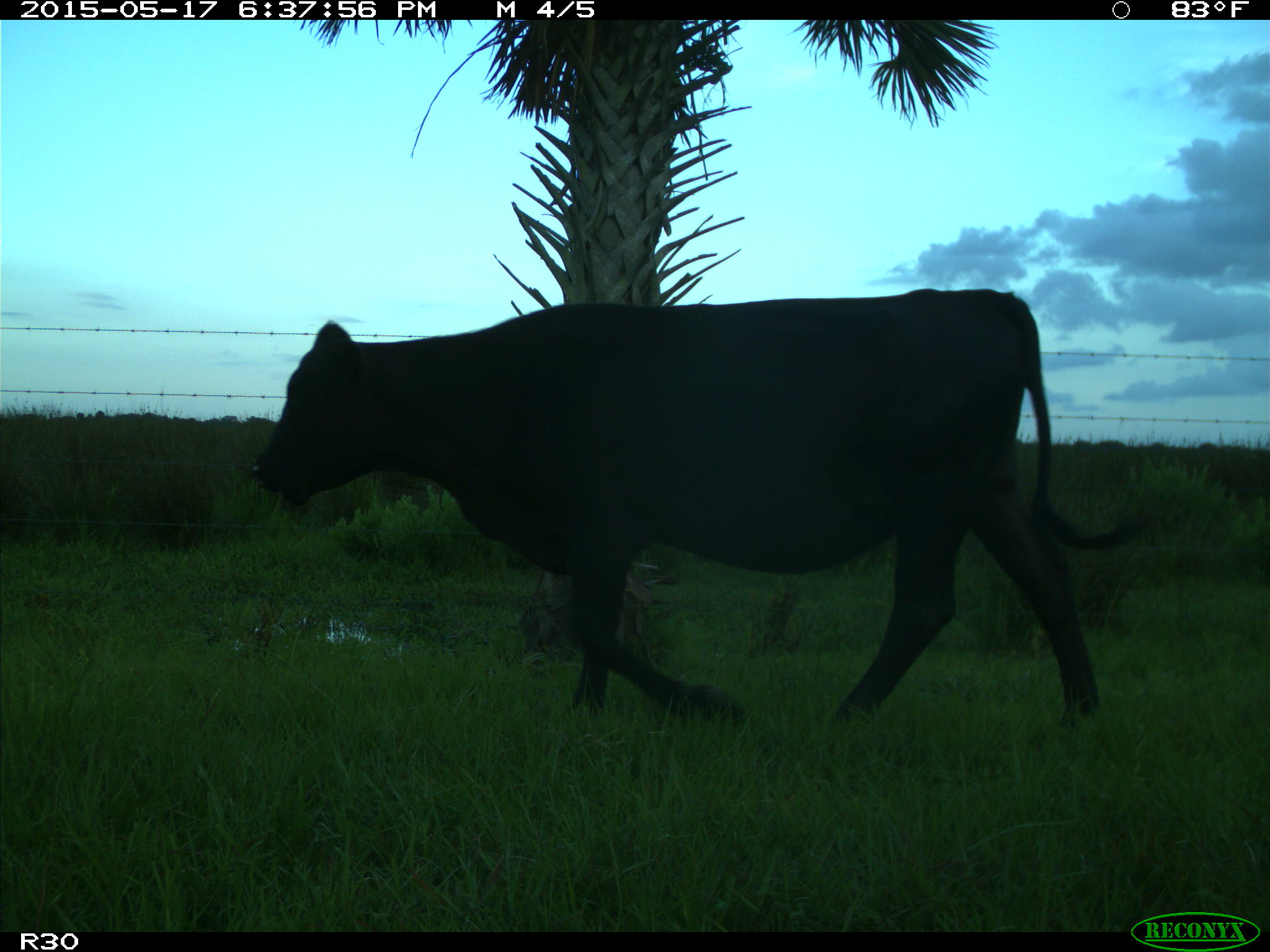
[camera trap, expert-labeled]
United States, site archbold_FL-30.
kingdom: Animalia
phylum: Chordata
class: Mammalia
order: Artiodactyla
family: Bovidae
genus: Bos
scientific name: Bos taurus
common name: domestic cow